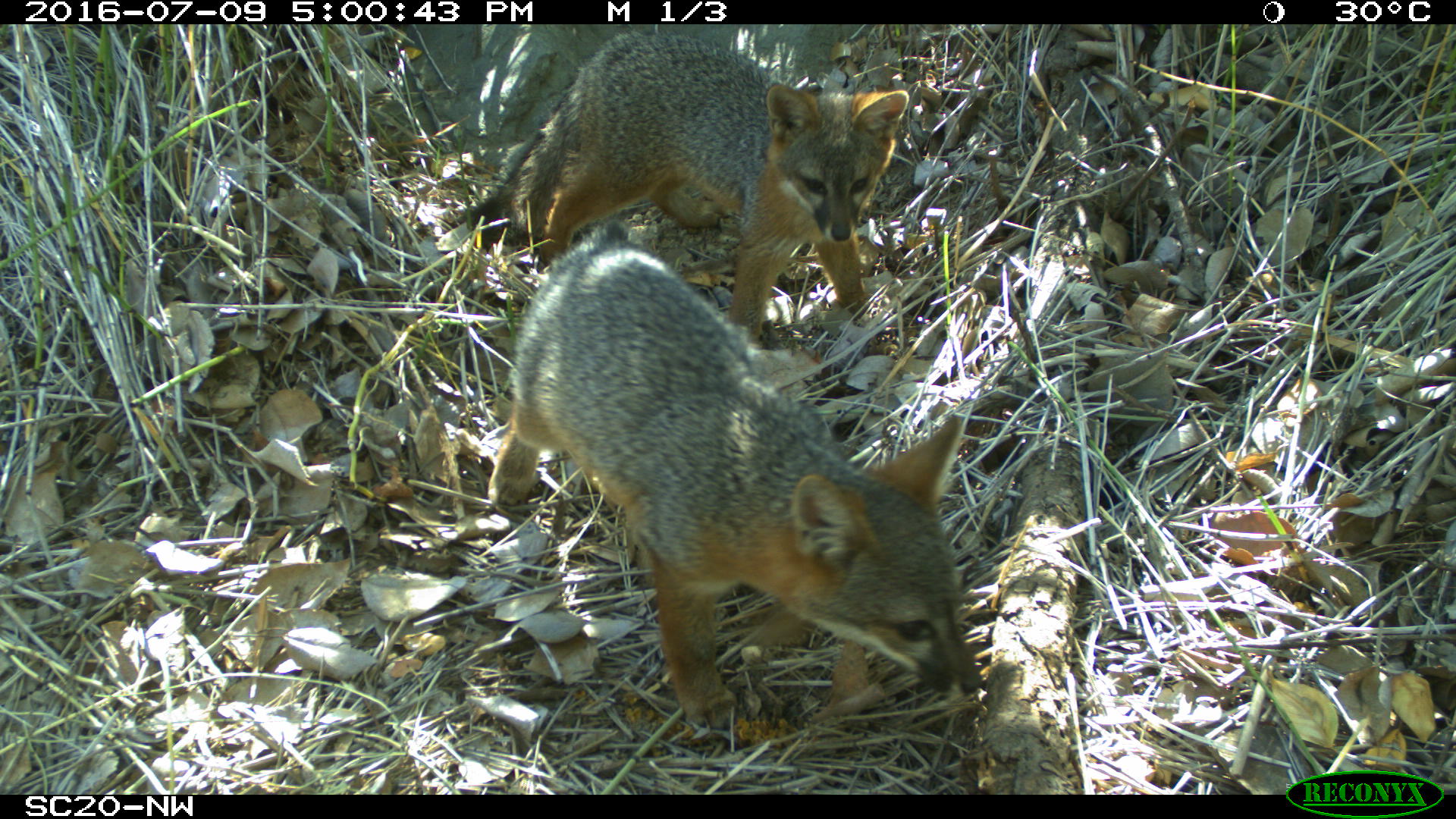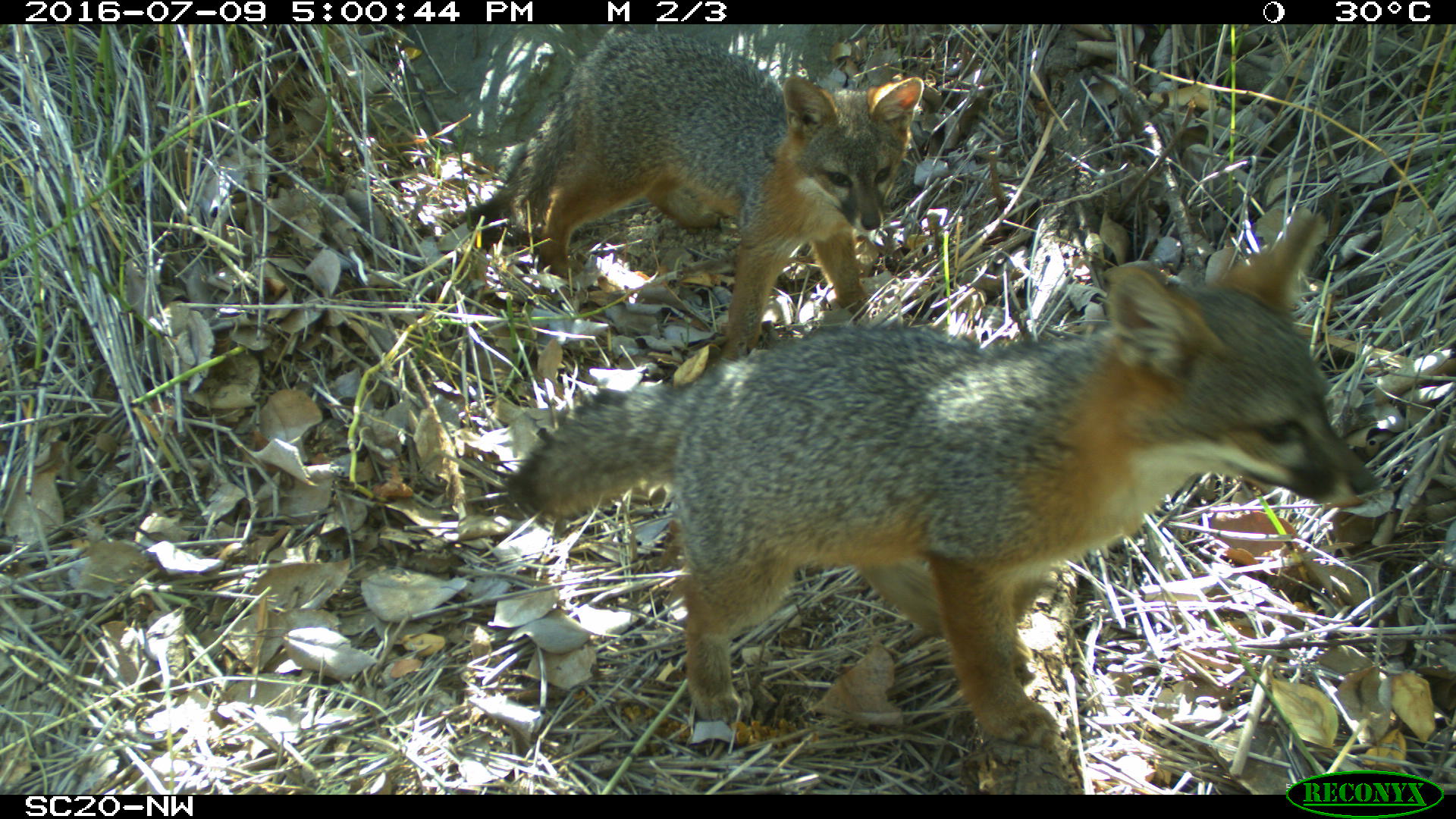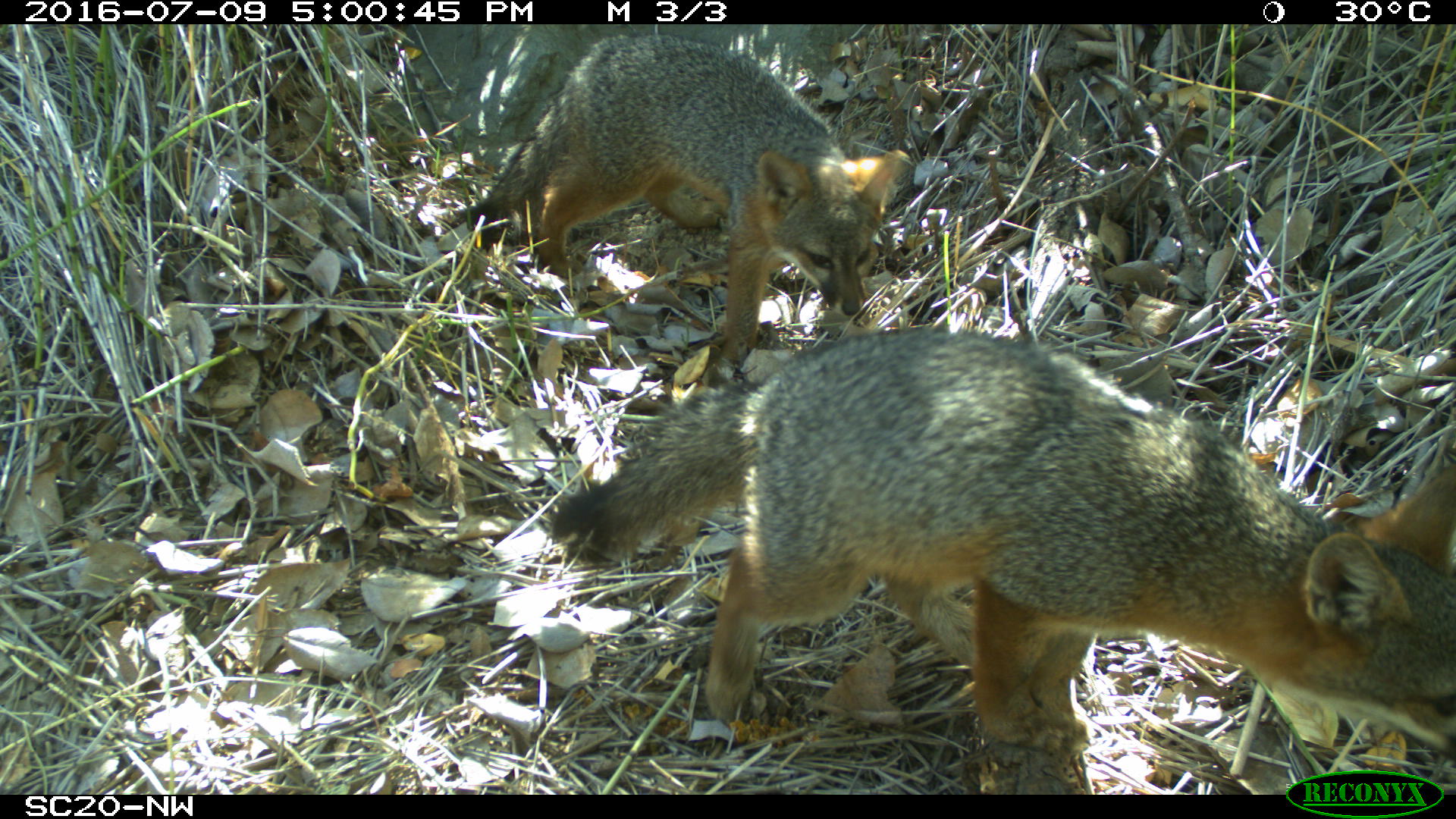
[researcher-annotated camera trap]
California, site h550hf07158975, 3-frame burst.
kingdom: Animalia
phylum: Chordata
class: Mammalia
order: Carnivora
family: Canidae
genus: Urocyon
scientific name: Urocyon littoralis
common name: island fox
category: fox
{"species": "fox (island fox) (Urocyon littoralis)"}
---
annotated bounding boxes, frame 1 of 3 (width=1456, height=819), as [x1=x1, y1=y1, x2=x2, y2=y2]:
fox: [x1=488, y1=218, x2=983, y2=733]; [x1=457, y1=33, x2=908, y2=345]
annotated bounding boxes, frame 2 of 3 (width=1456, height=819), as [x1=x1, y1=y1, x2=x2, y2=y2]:
fox: [x1=507, y1=209, x2=1377, y2=746]; [x1=464, y1=32, x2=922, y2=360]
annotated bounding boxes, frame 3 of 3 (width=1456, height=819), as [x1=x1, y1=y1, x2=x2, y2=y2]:
fox: [x1=544, y1=325, x2=1455, y2=755]; [x1=470, y1=33, x2=911, y2=363]